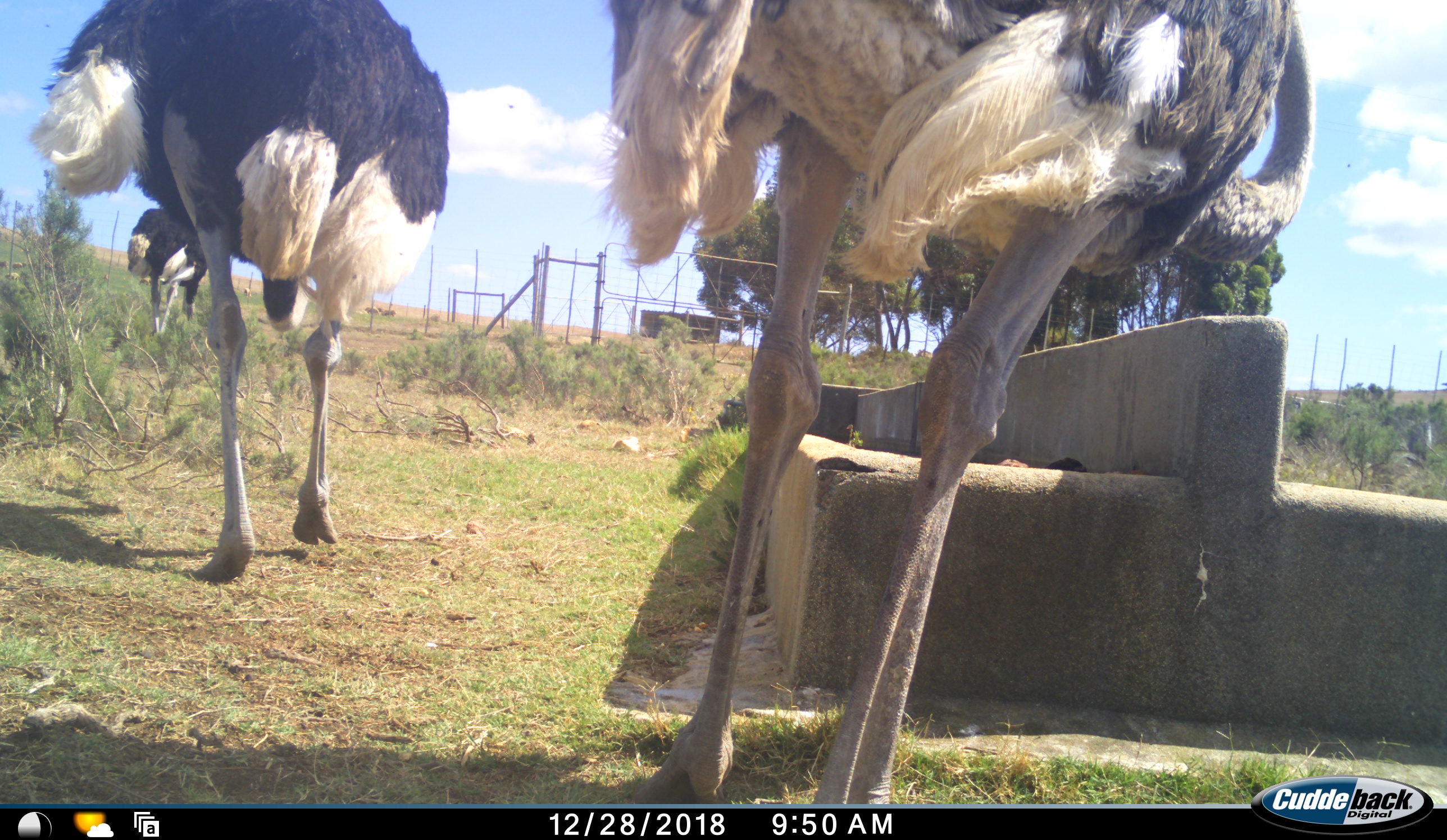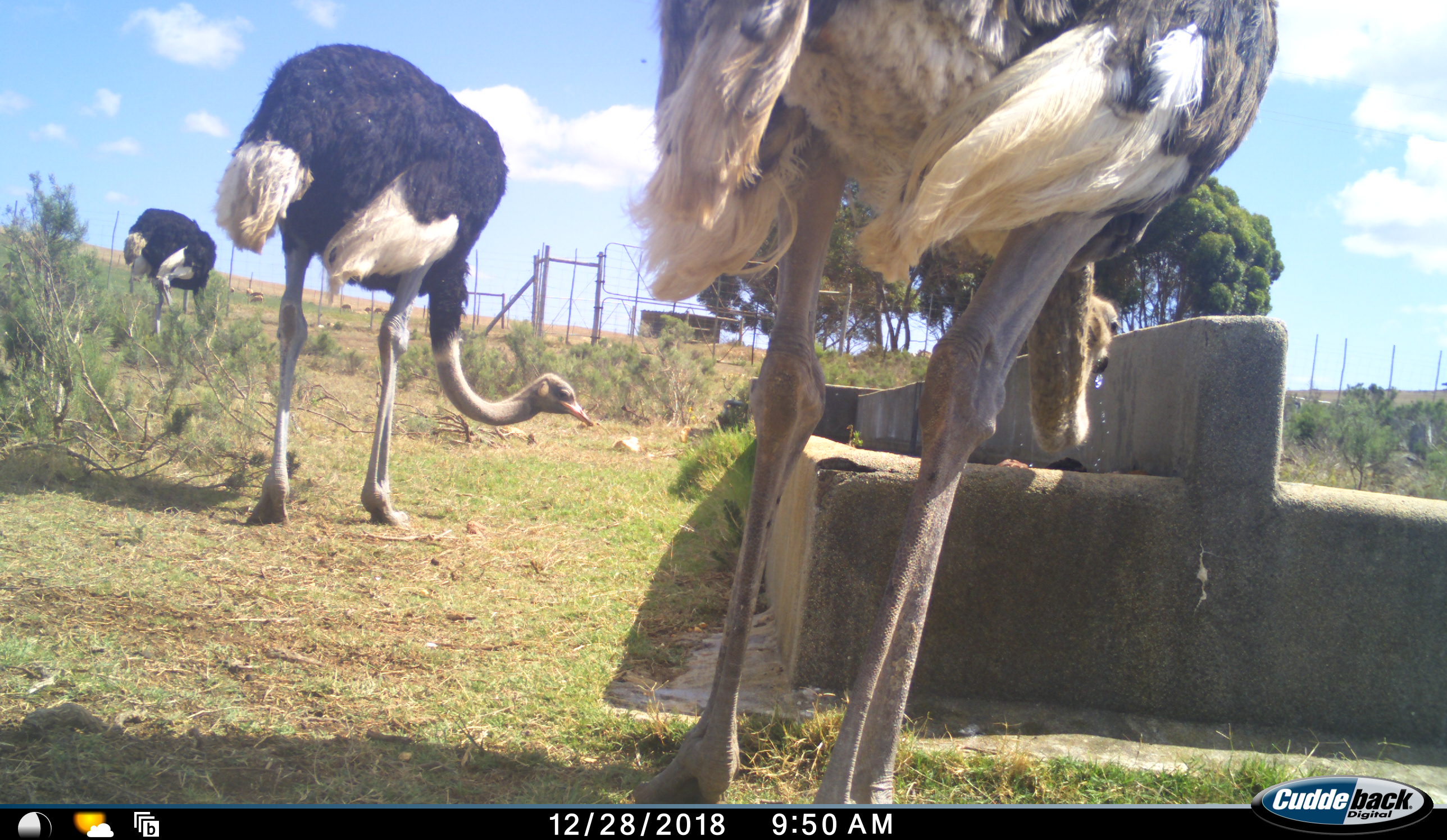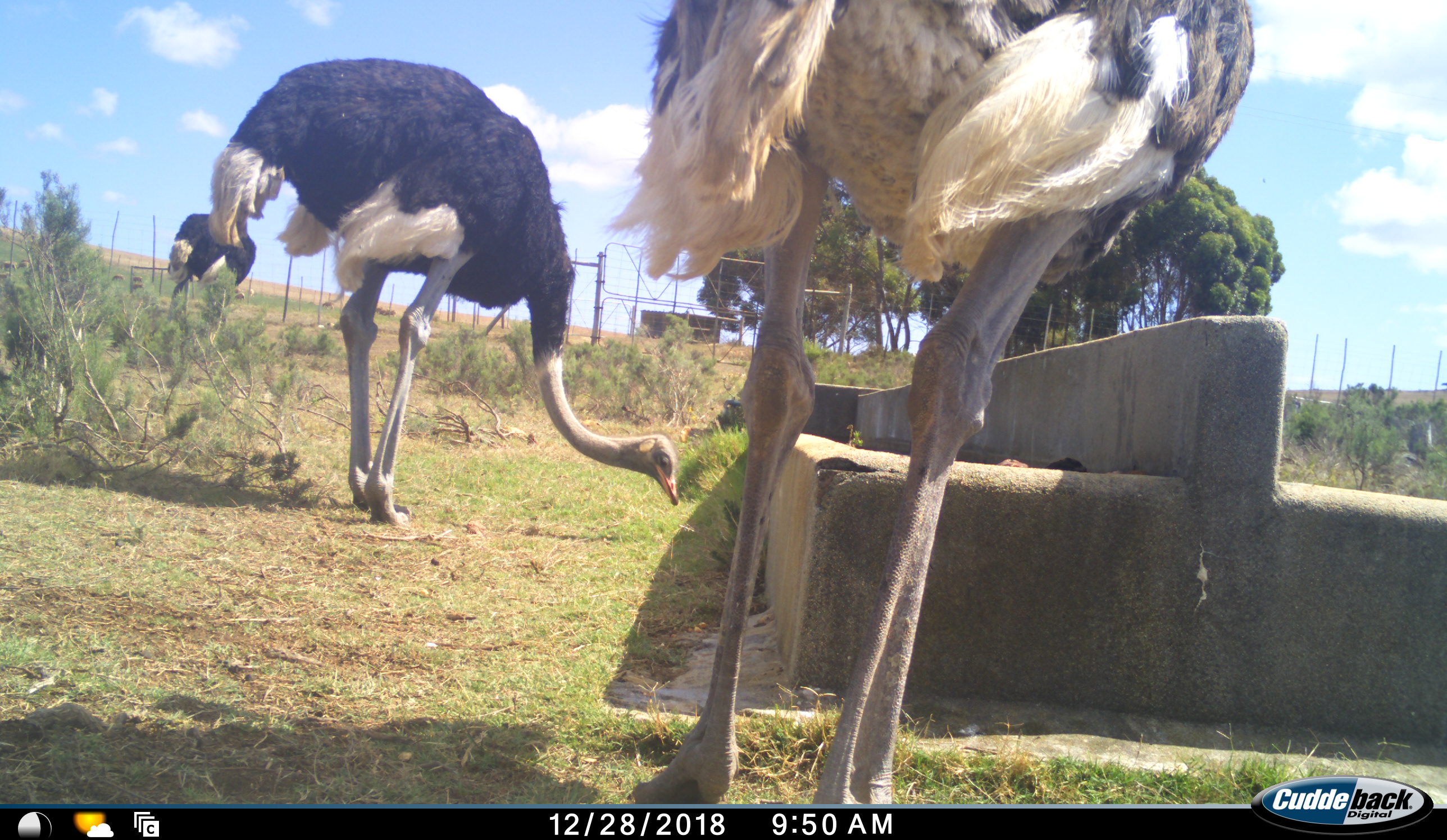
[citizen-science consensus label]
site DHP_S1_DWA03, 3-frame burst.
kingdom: Animalia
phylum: Chordata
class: Aves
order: Struthioniformes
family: Struthionidae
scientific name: Struthionidae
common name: ostrich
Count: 3.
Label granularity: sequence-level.